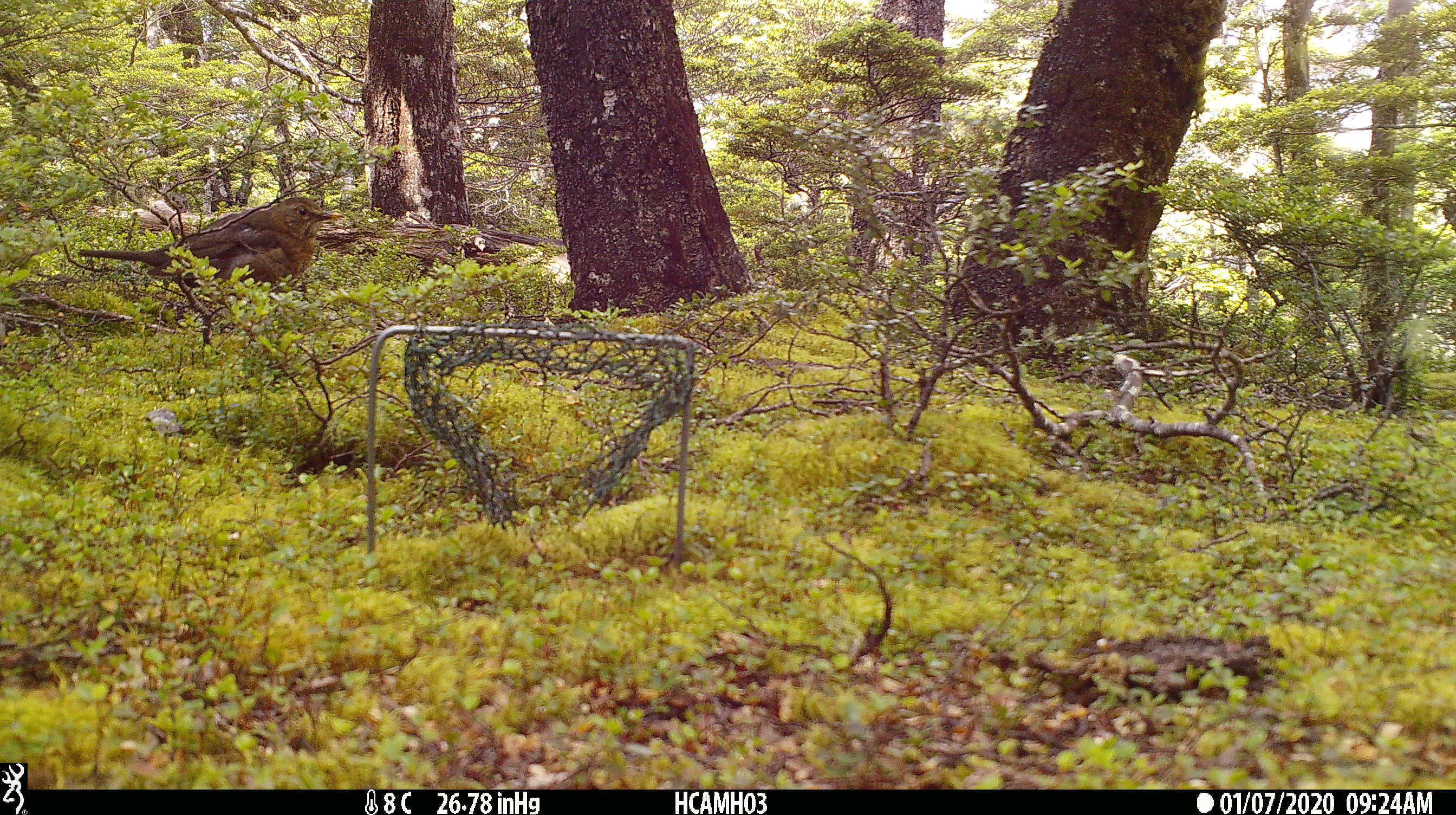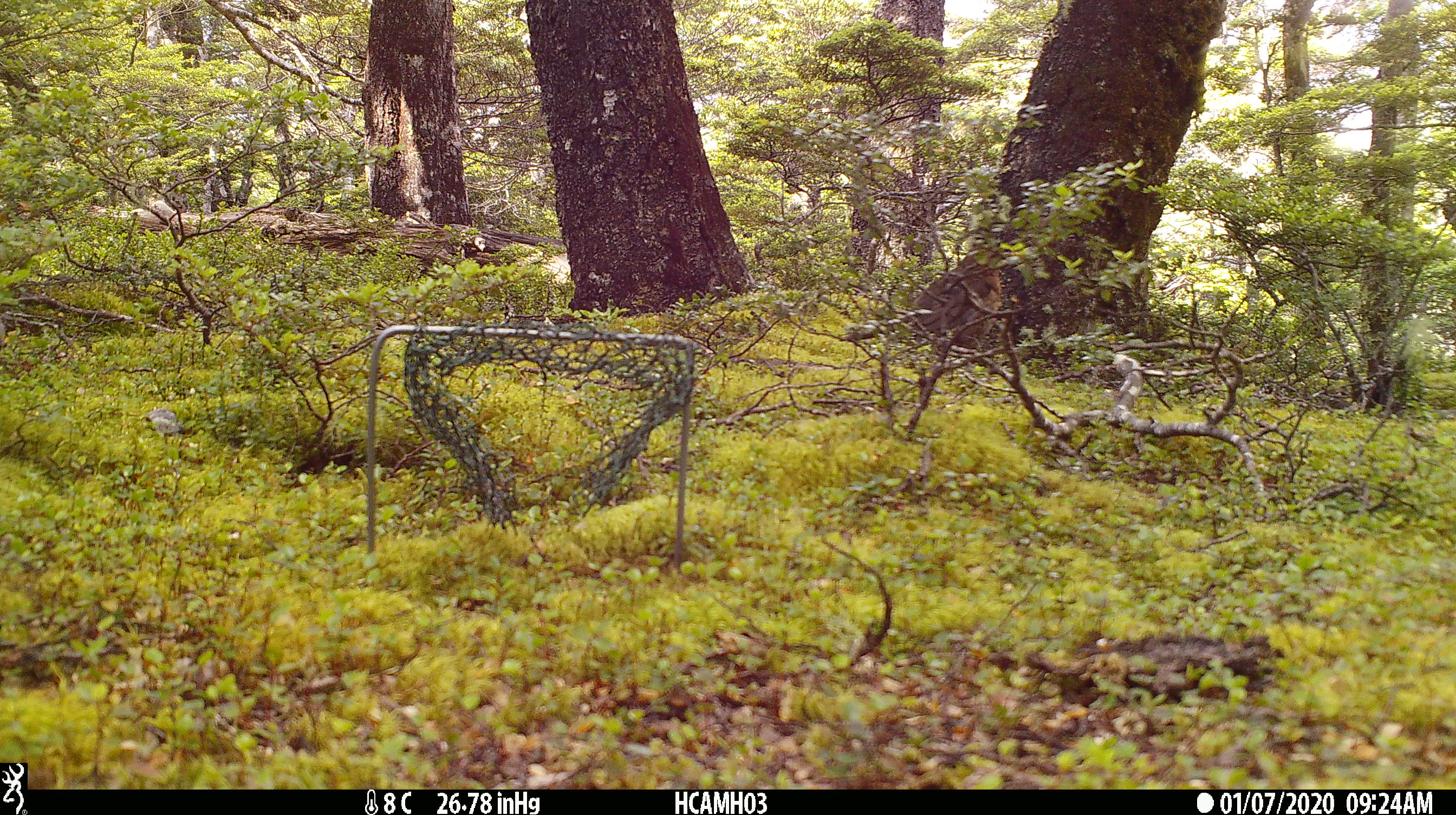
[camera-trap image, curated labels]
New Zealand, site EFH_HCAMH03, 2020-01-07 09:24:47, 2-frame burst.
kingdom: Animalia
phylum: Chordata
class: Aves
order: Passeriformes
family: Turdidae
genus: Turdus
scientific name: Turdus merula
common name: eurasian blackbird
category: blackbird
Blackbird (eurasian blackbird) (Turdus merula).